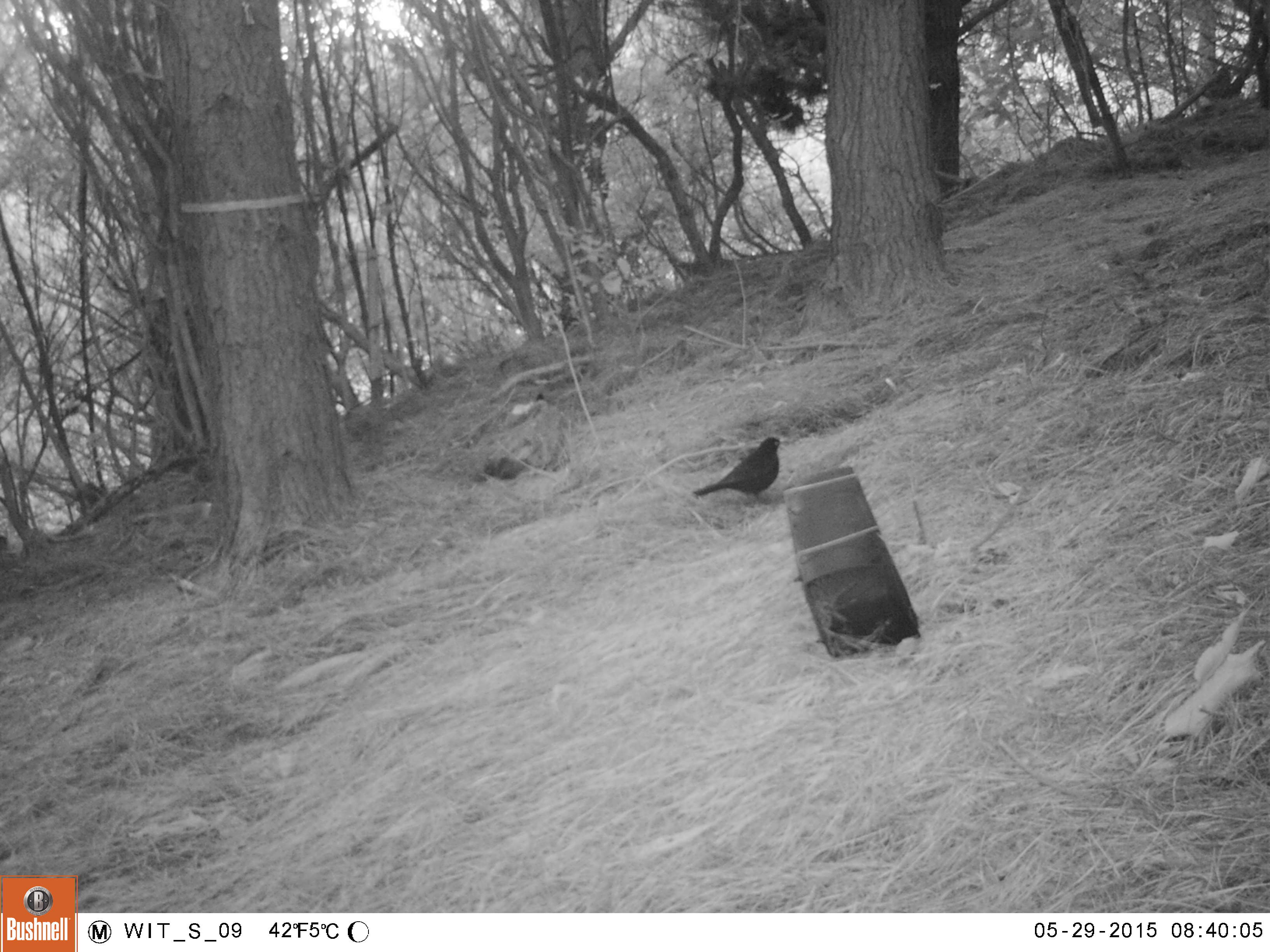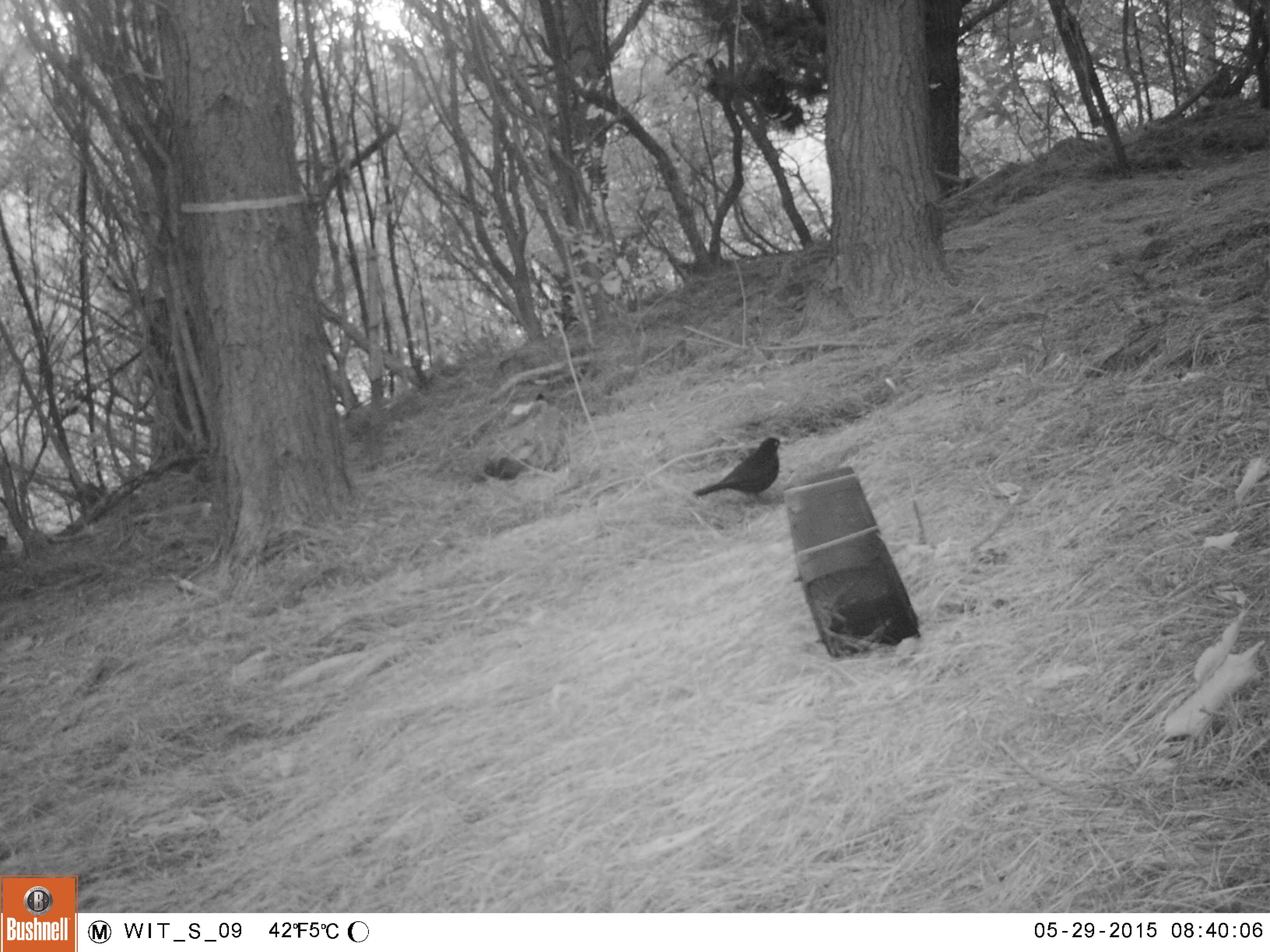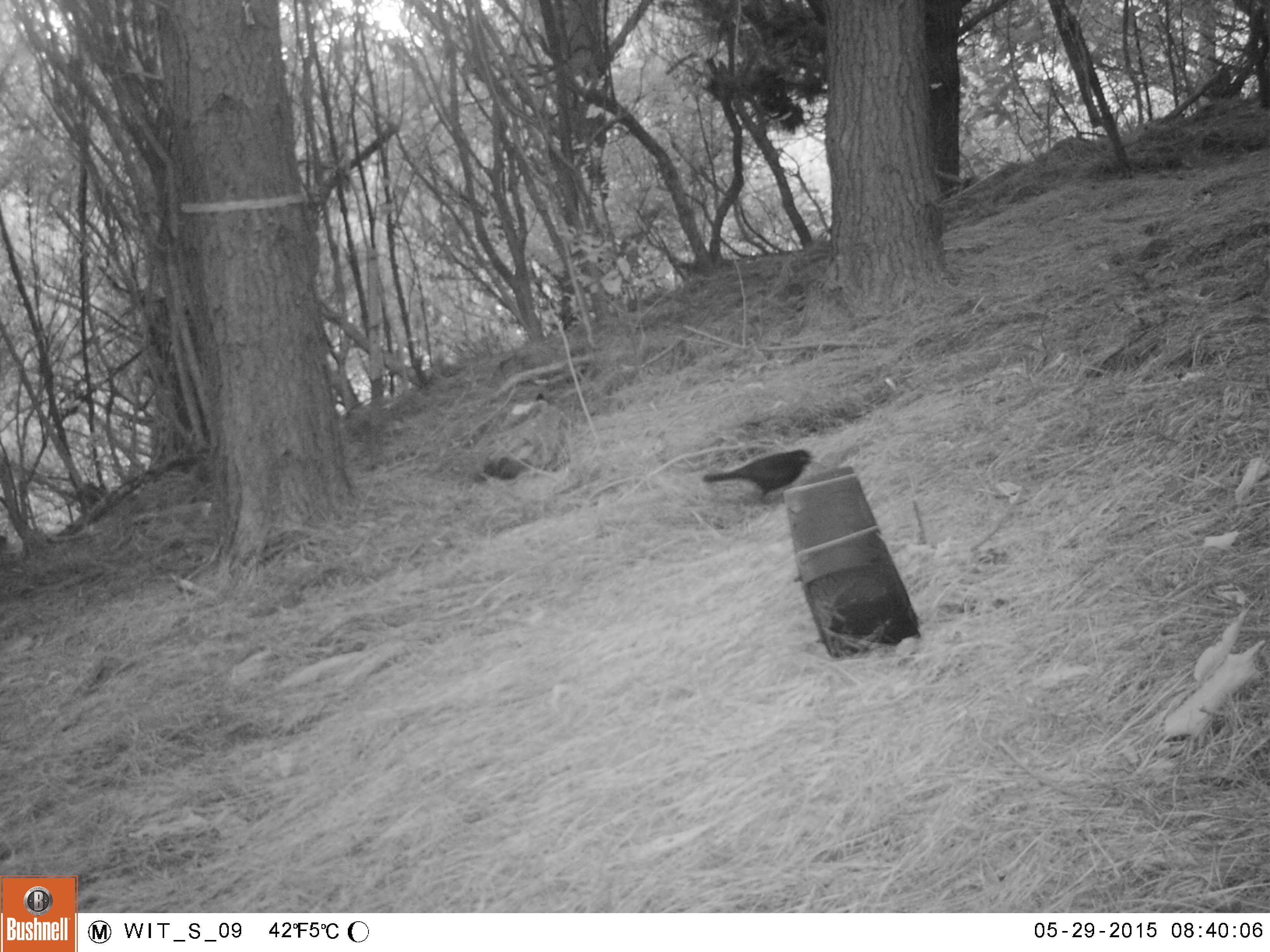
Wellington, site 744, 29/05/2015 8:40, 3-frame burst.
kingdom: Animalia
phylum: Chordata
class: Aves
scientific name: Aves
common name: bird